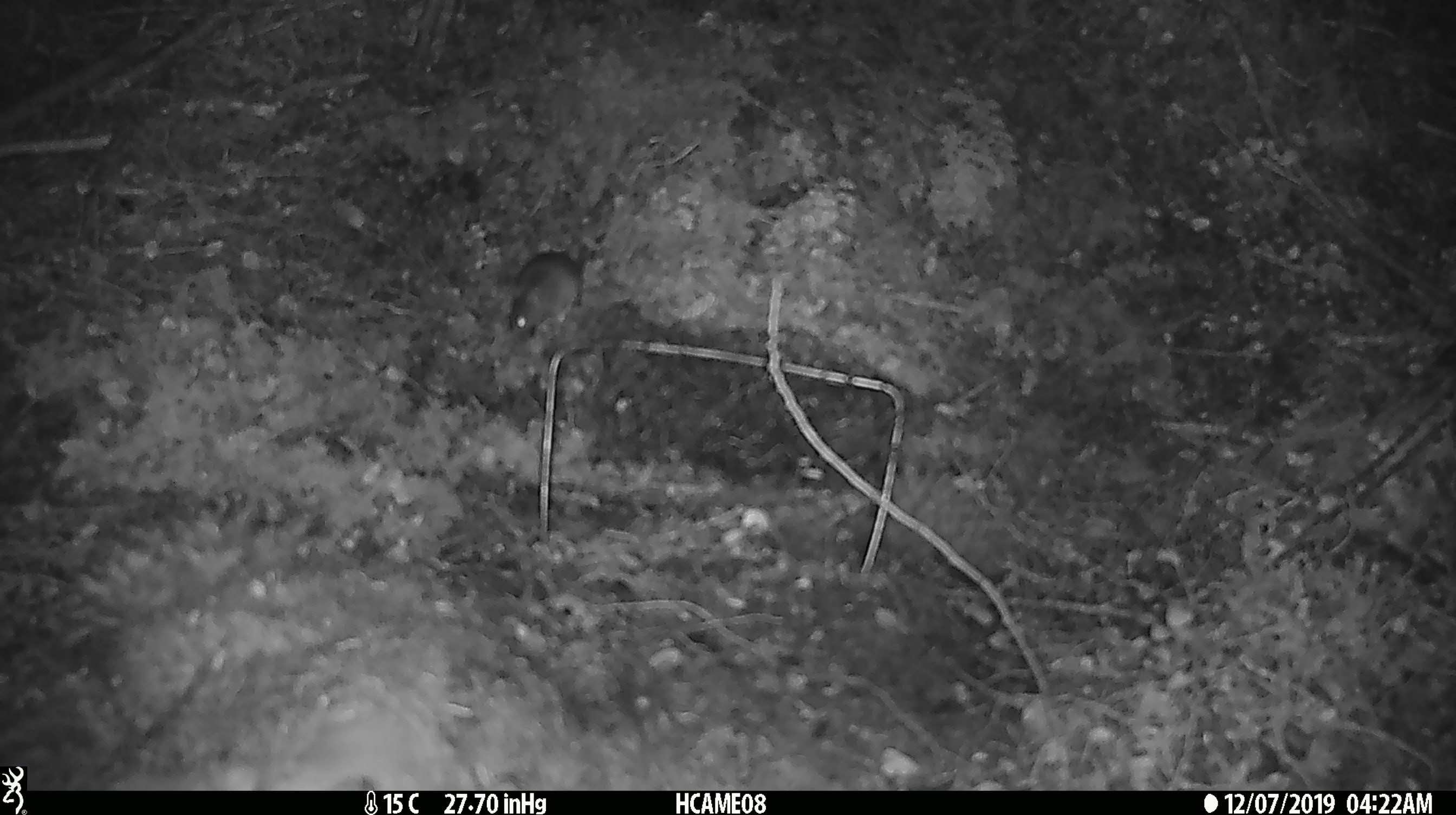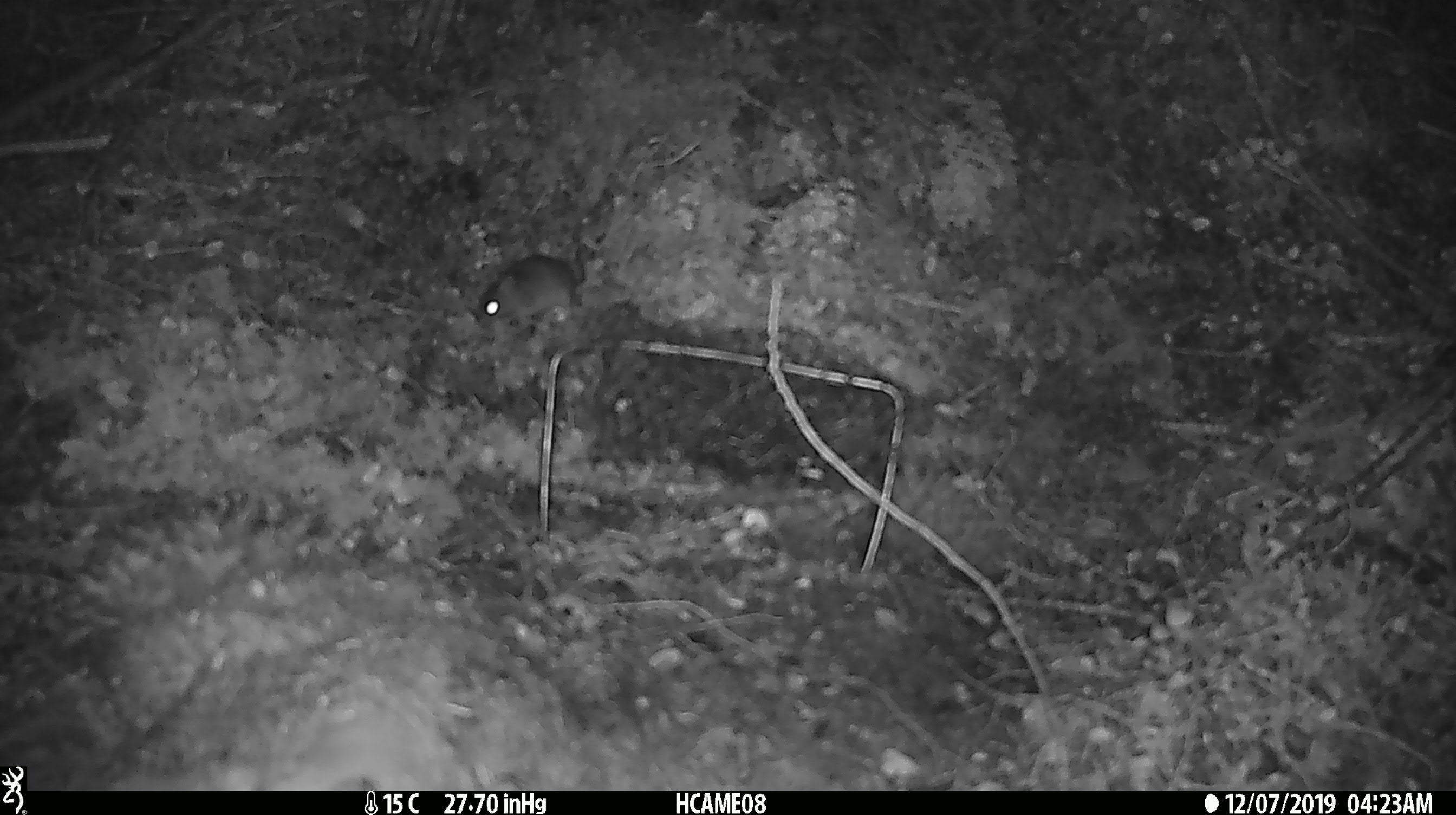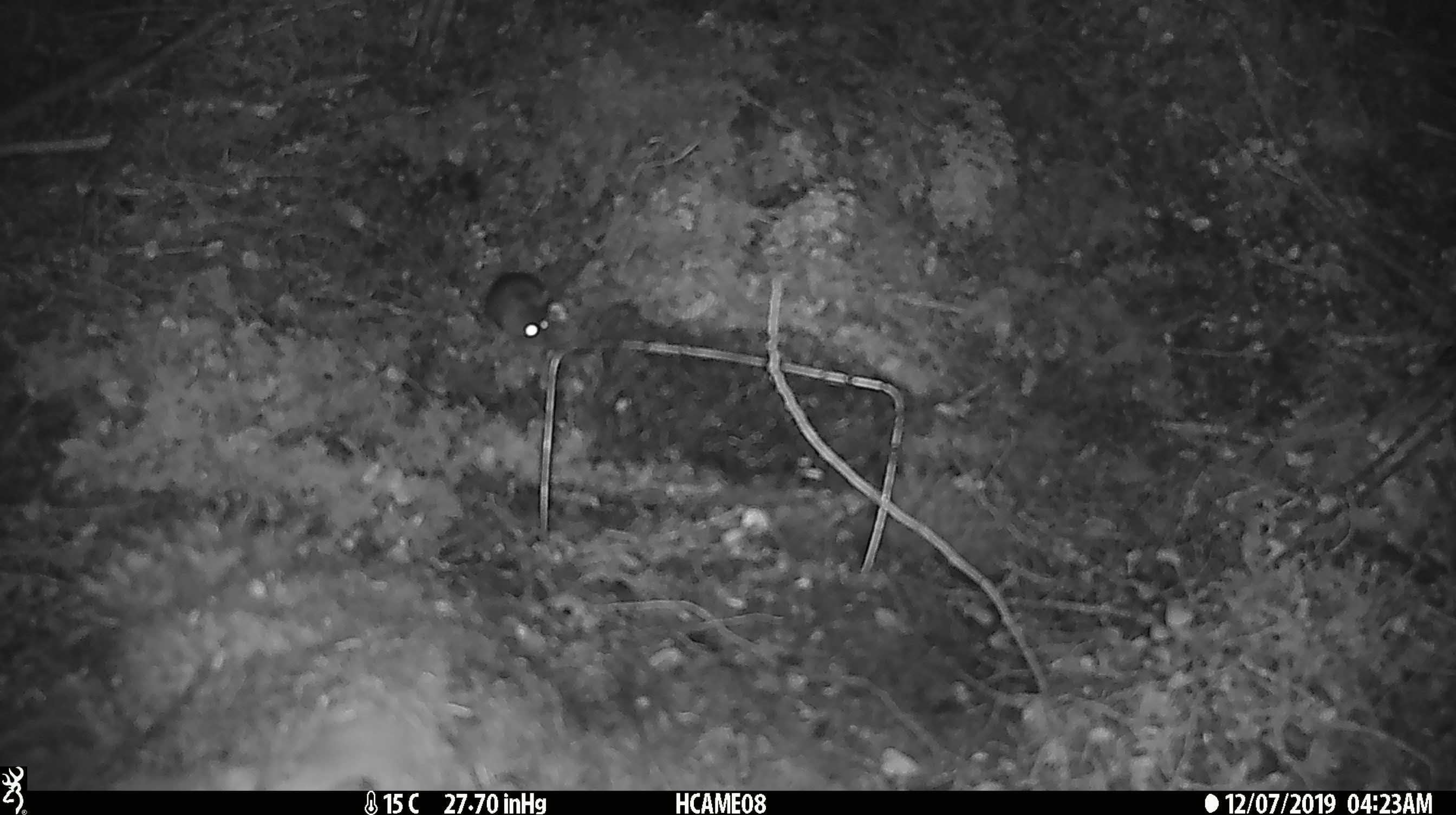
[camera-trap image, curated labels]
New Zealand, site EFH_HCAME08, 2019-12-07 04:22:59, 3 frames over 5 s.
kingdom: Animalia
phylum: Chordata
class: Mammalia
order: Rodentia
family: Muridae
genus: Mus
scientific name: Mus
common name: mouse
Mouse (Mus).